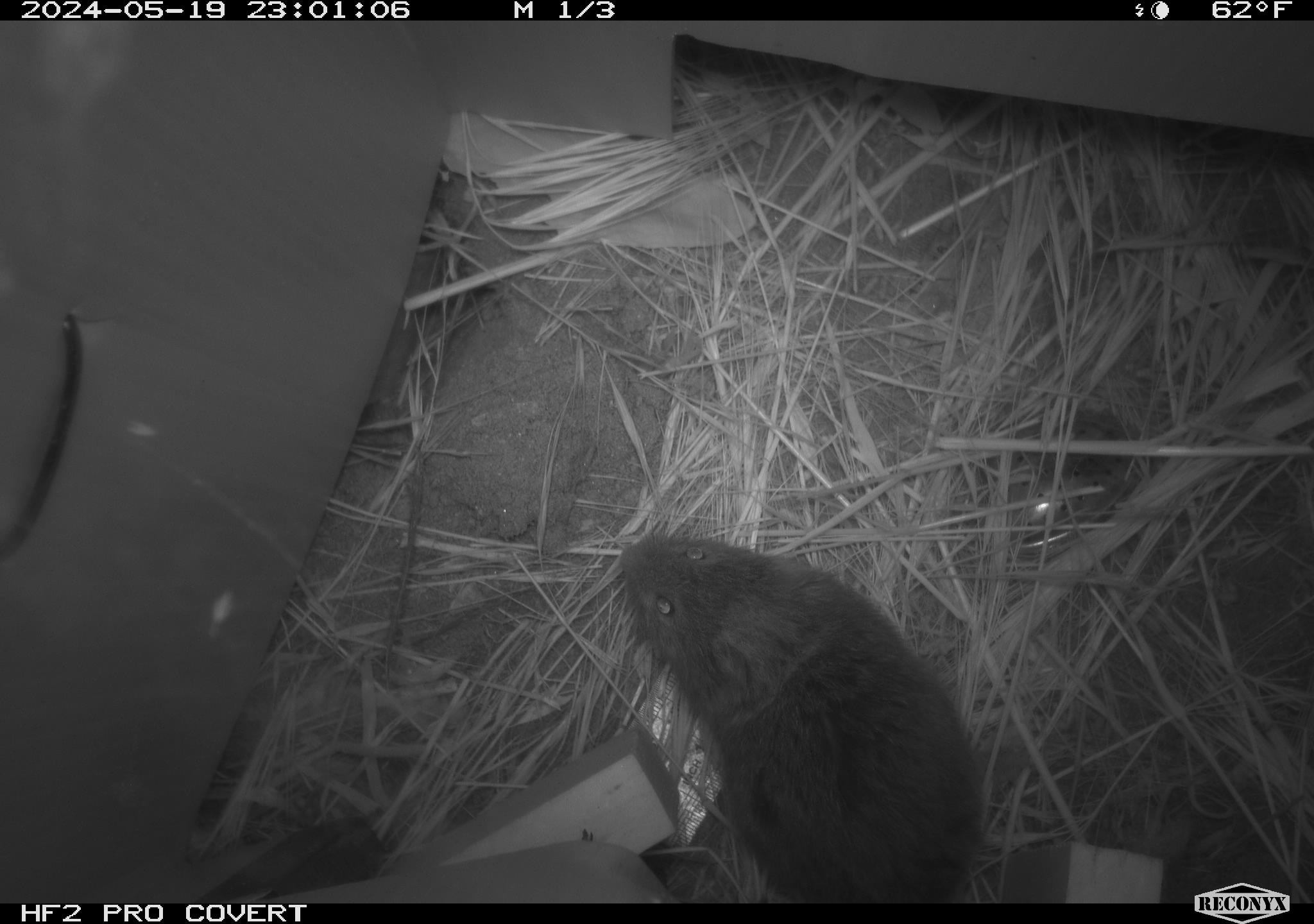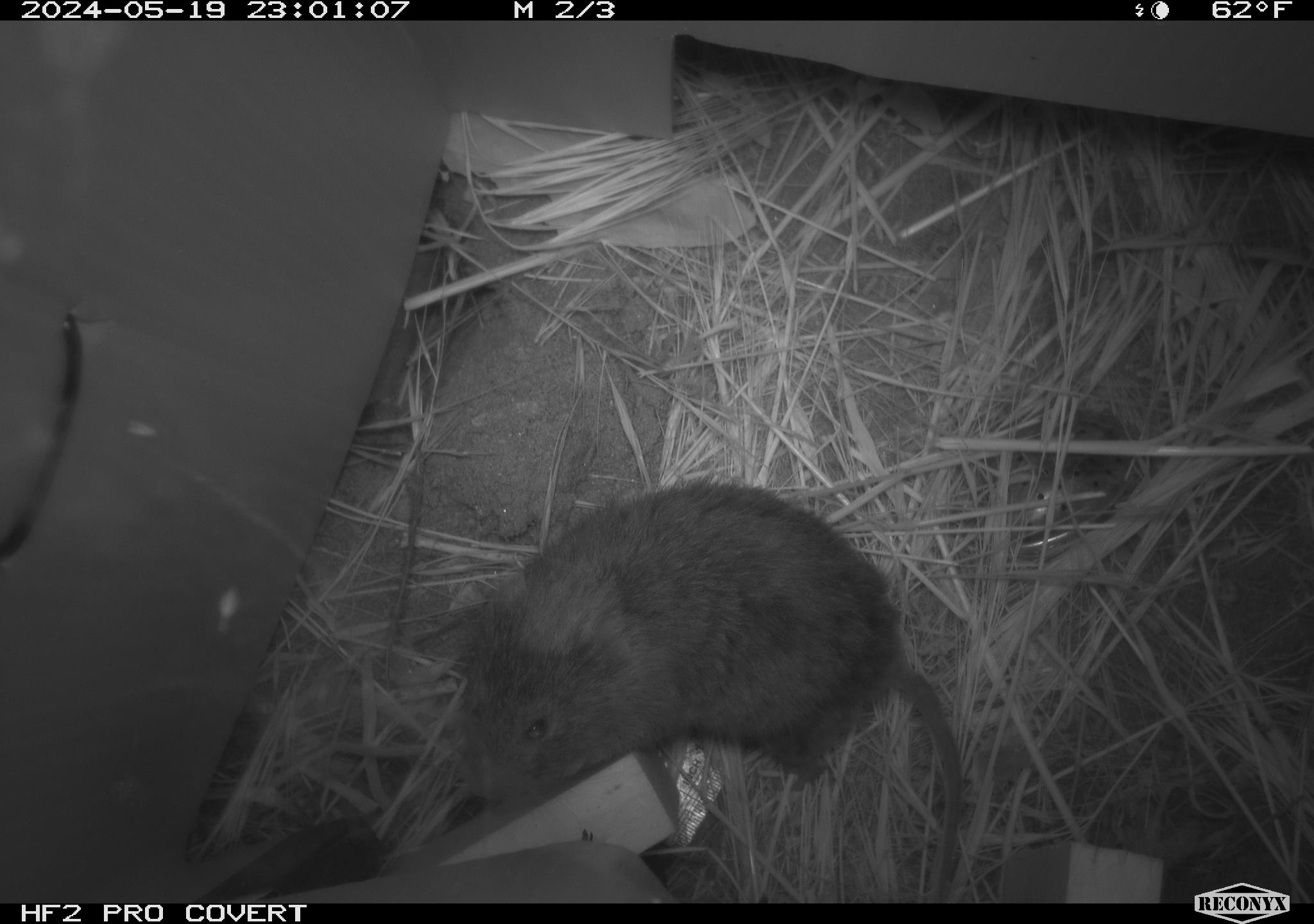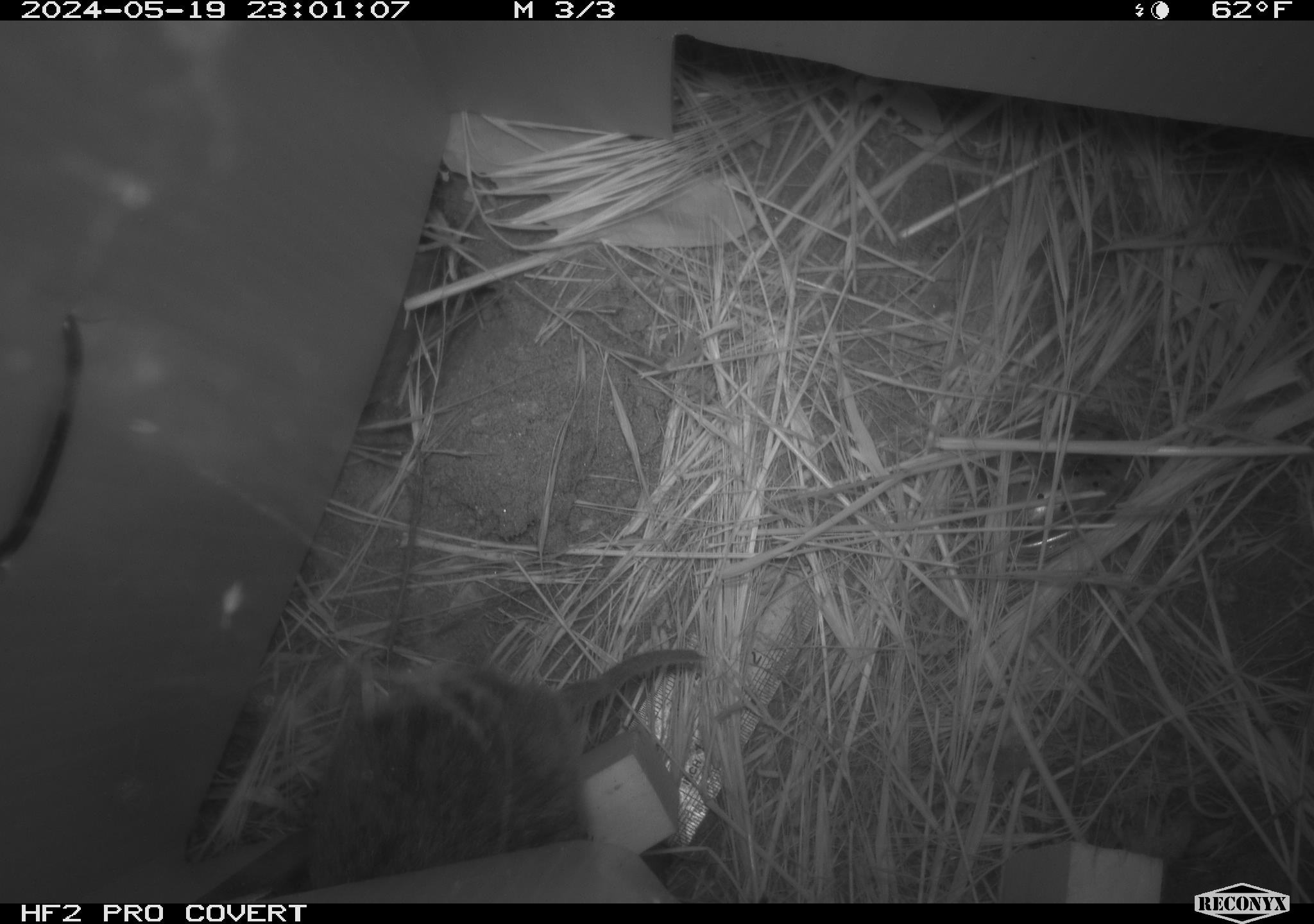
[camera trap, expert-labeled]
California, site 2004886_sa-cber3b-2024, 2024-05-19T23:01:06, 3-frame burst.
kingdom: Animalia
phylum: Chordata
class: Mammalia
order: Rodentia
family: Cricetidae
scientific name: Arvicolinae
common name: voles, lemmings, and muskrats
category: arvicolinae subfamily